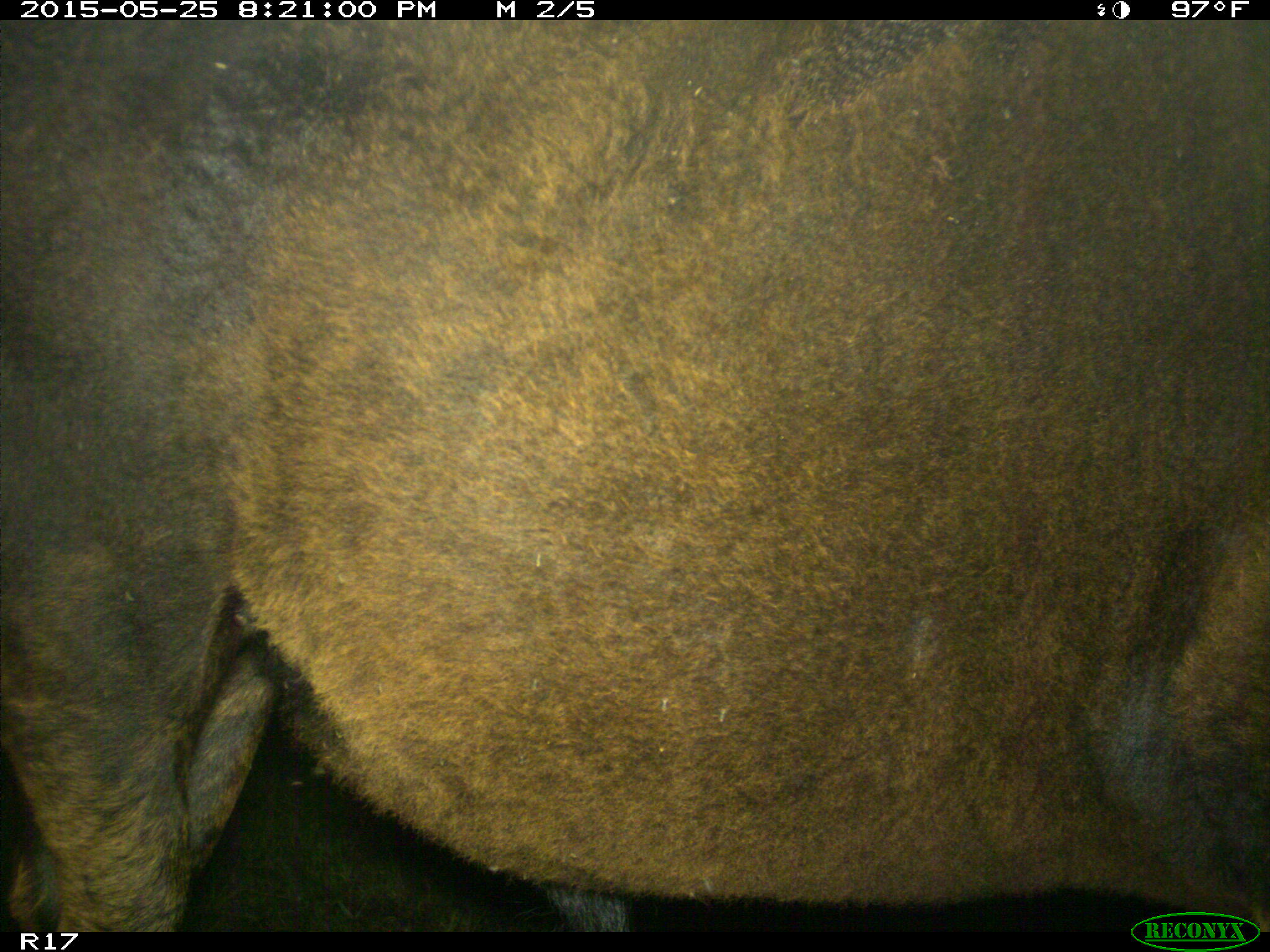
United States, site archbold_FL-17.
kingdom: Animalia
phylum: Chordata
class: Mammalia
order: Artiodactyla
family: Bovidae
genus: Bos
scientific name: Bos taurus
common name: domestic cow